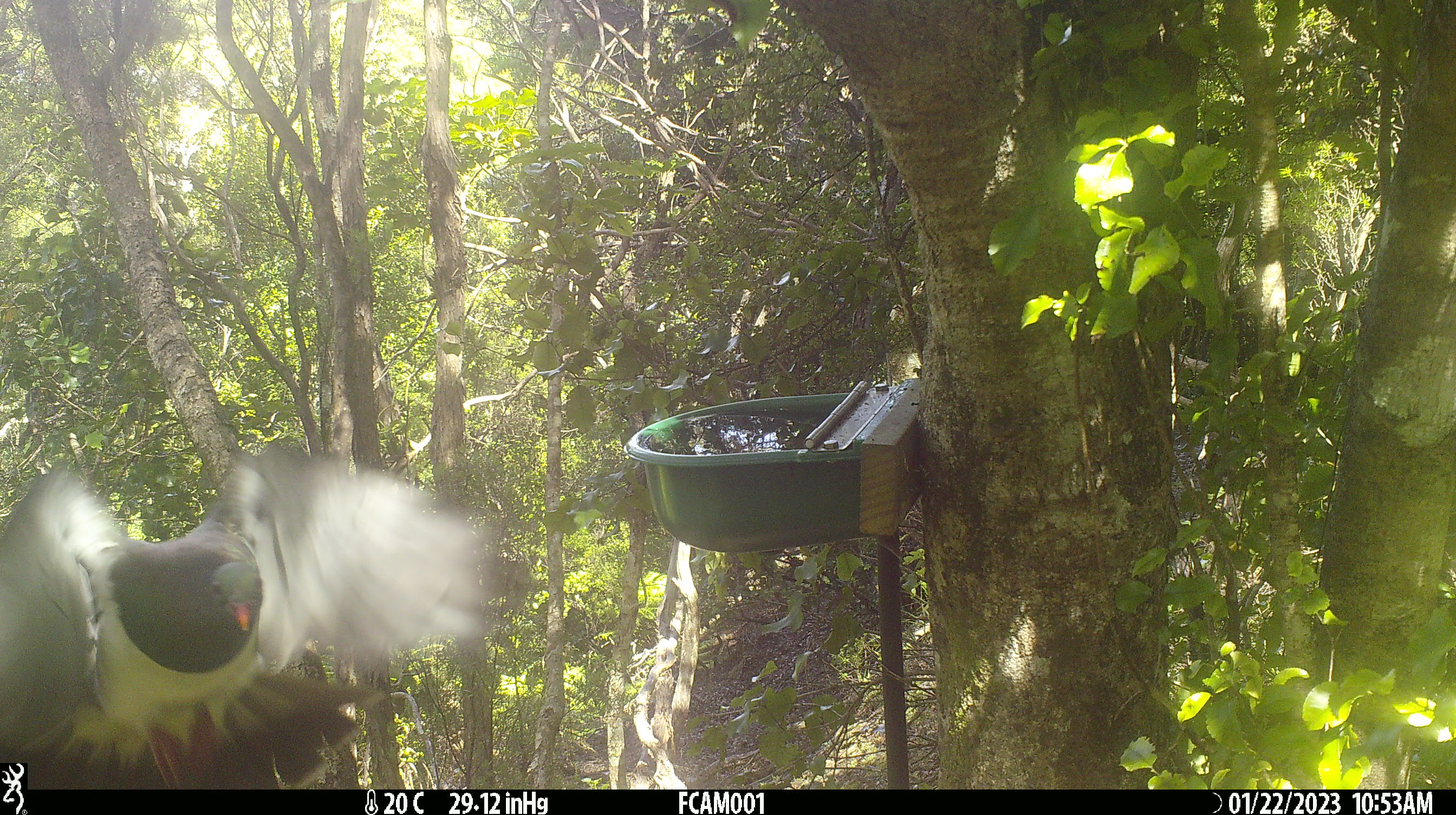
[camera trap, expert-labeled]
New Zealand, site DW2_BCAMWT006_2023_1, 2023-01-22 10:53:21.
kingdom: Animalia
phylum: Chordata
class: Aves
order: Columbiformes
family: Columbidae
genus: Hemiphaga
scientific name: Hemiphaga novaeseelandiae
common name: new zealand pigeon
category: kereru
Kereru (new zealand pigeon) (Hemiphaga novaeseelandiae).